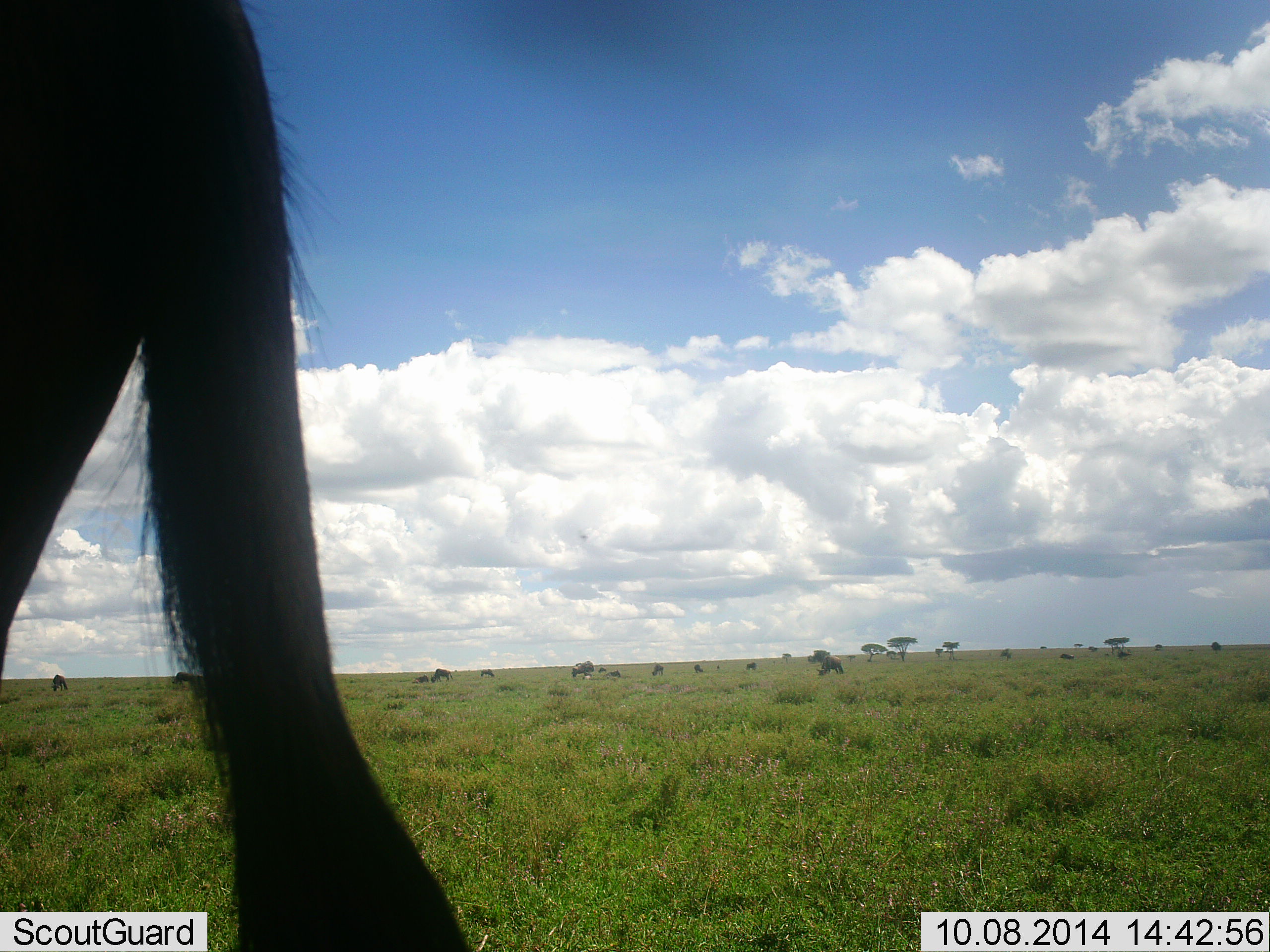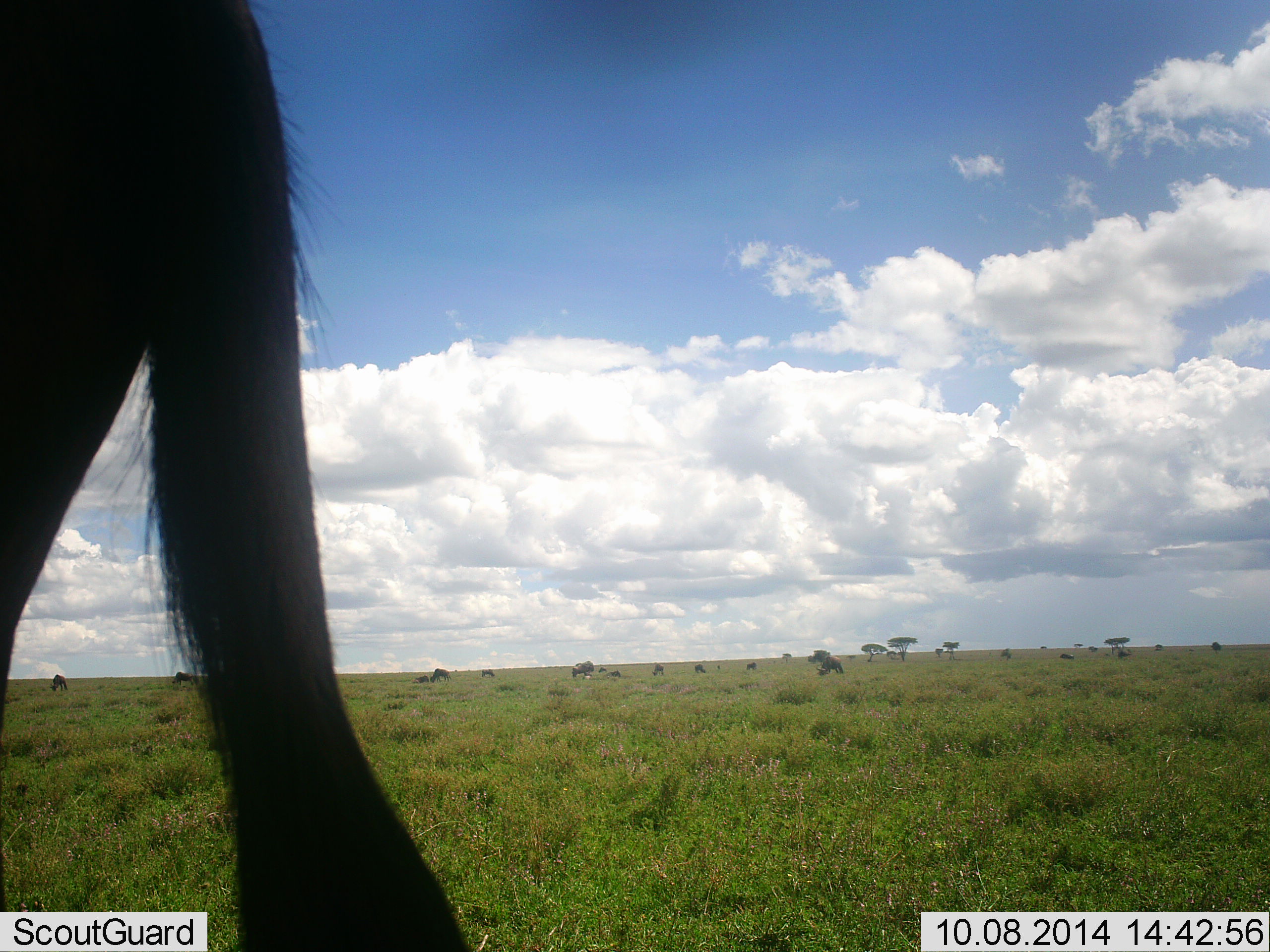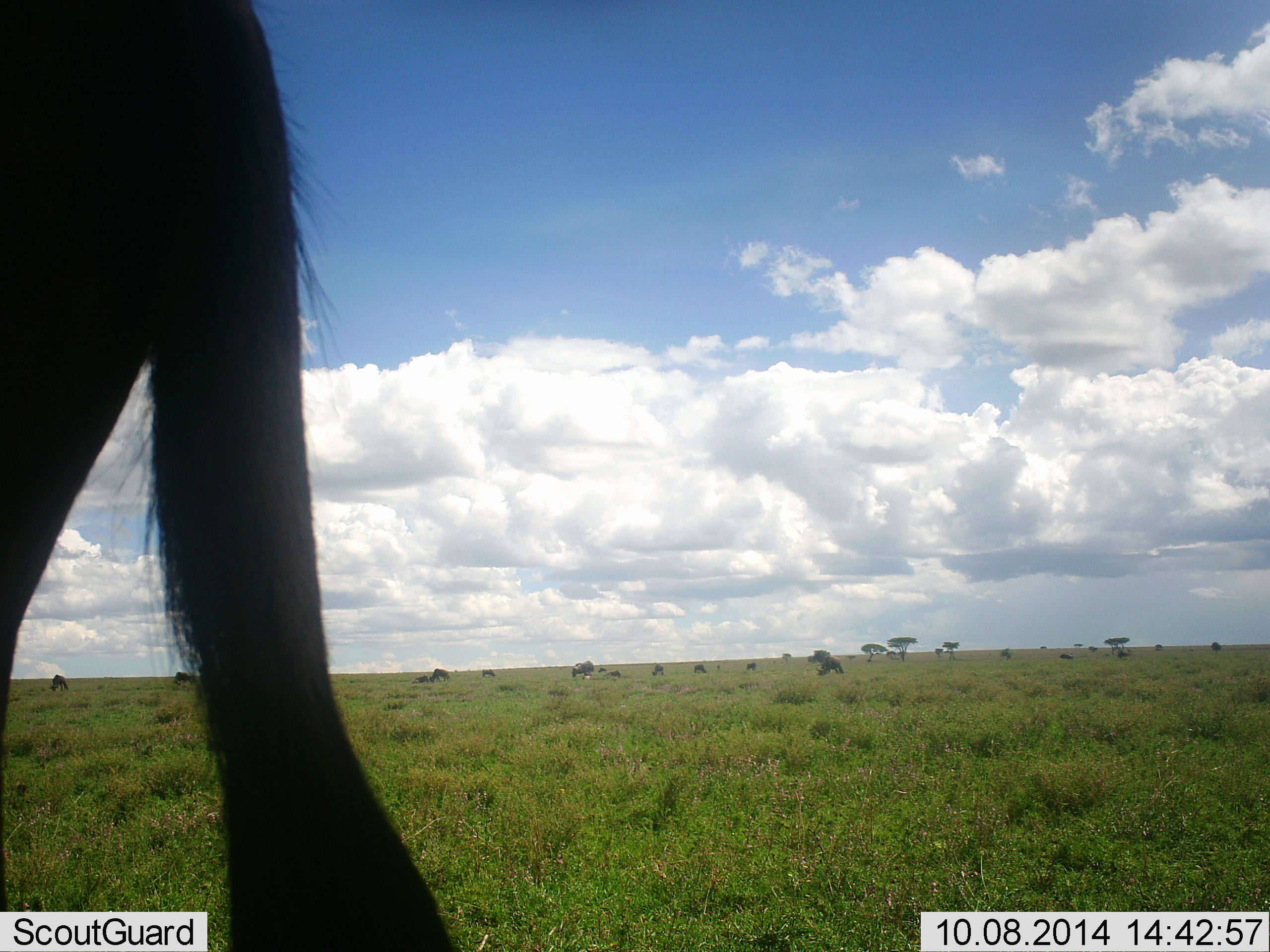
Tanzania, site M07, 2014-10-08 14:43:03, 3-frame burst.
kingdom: Animalia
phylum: Chordata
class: Mammalia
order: Artiodactyla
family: Bovidae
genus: Connochaetes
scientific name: Connochaetes taurinus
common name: blue wildebeest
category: wildebeest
Wildebeest (blue wildebeest) (Connochaetes taurinus), count 10. Behavior (volunteer vote fractions): standing 60%, resting 0%, moving 0%, interacting 0%. Young present (vote fraction): 0%. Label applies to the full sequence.